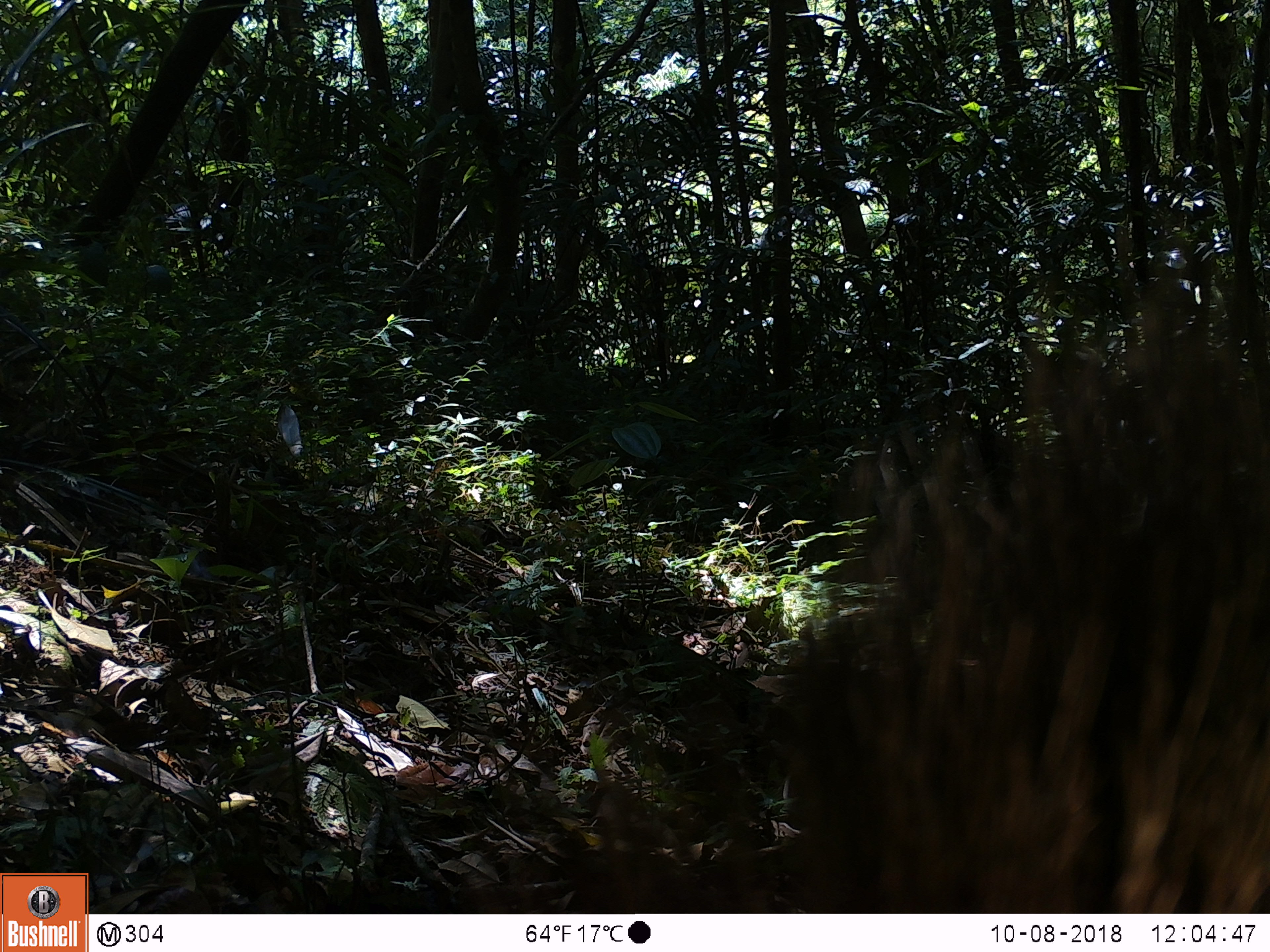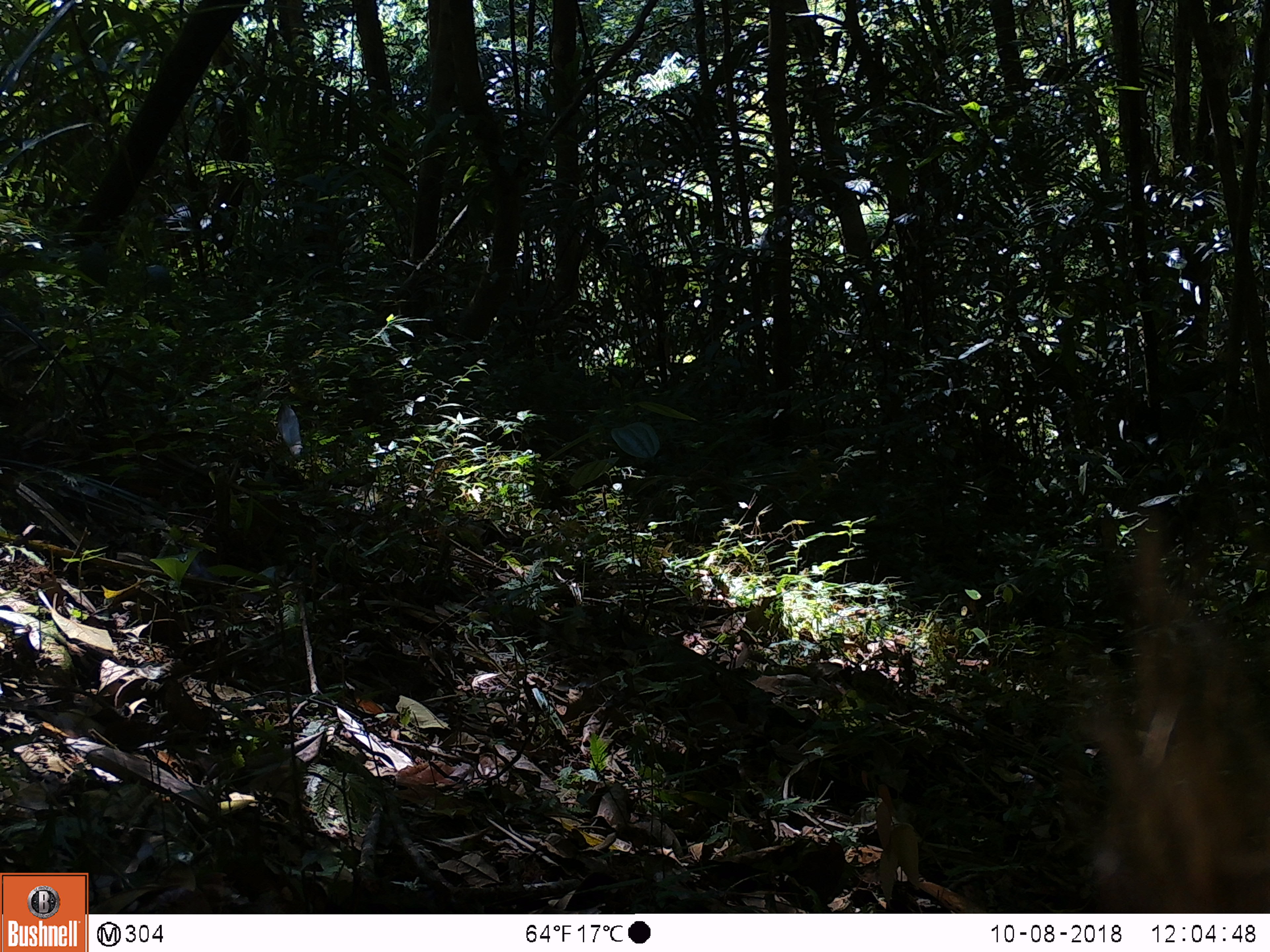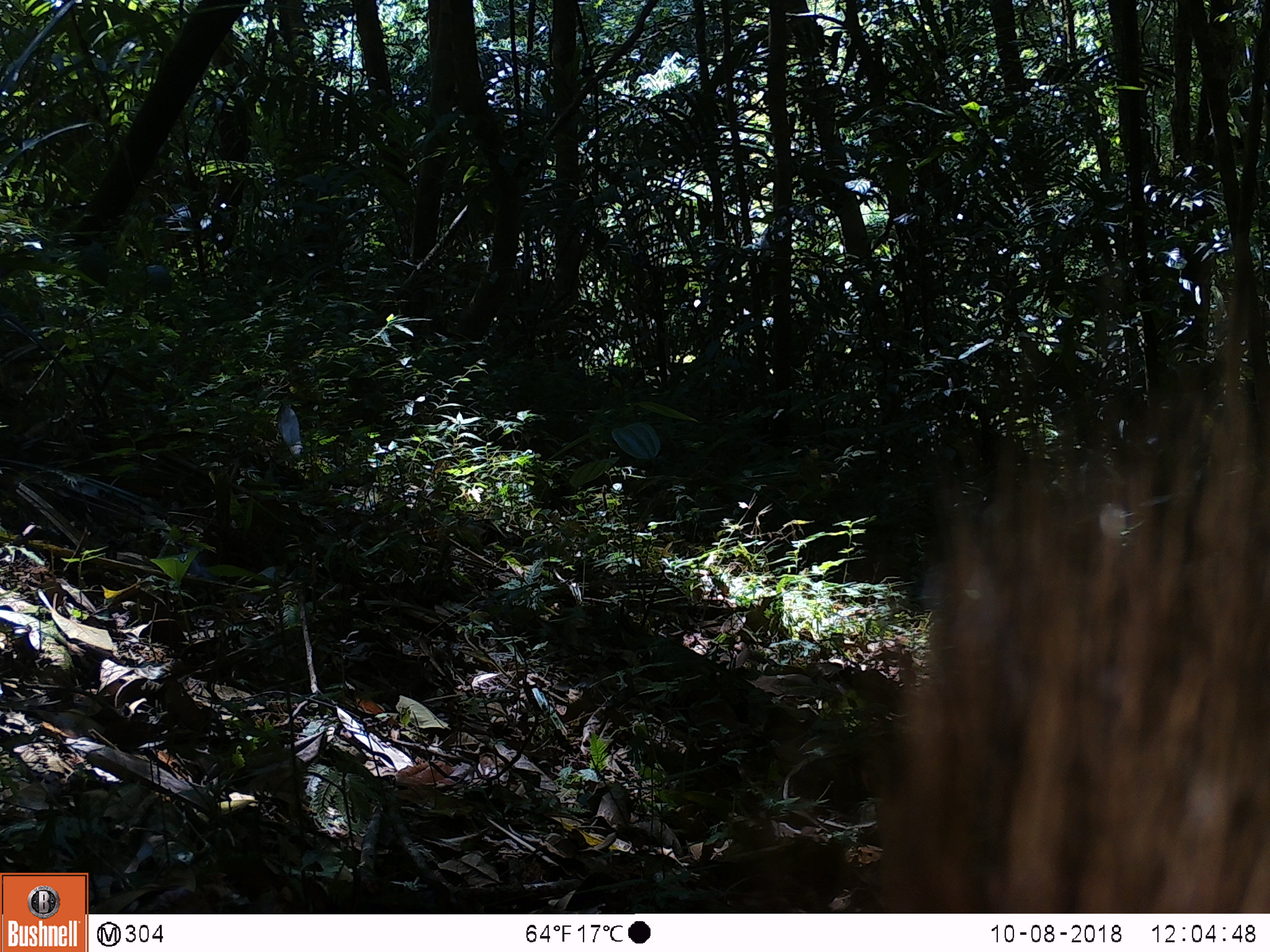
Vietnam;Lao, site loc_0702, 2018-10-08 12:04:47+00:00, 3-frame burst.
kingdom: Animalia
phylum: Chordata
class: Mammalia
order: Artiodactyla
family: Bovidae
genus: Capricornis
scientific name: Capricornis sumatraensis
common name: chinese serow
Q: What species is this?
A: Chinese serow (Capricornis sumatraensis).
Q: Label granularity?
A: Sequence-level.